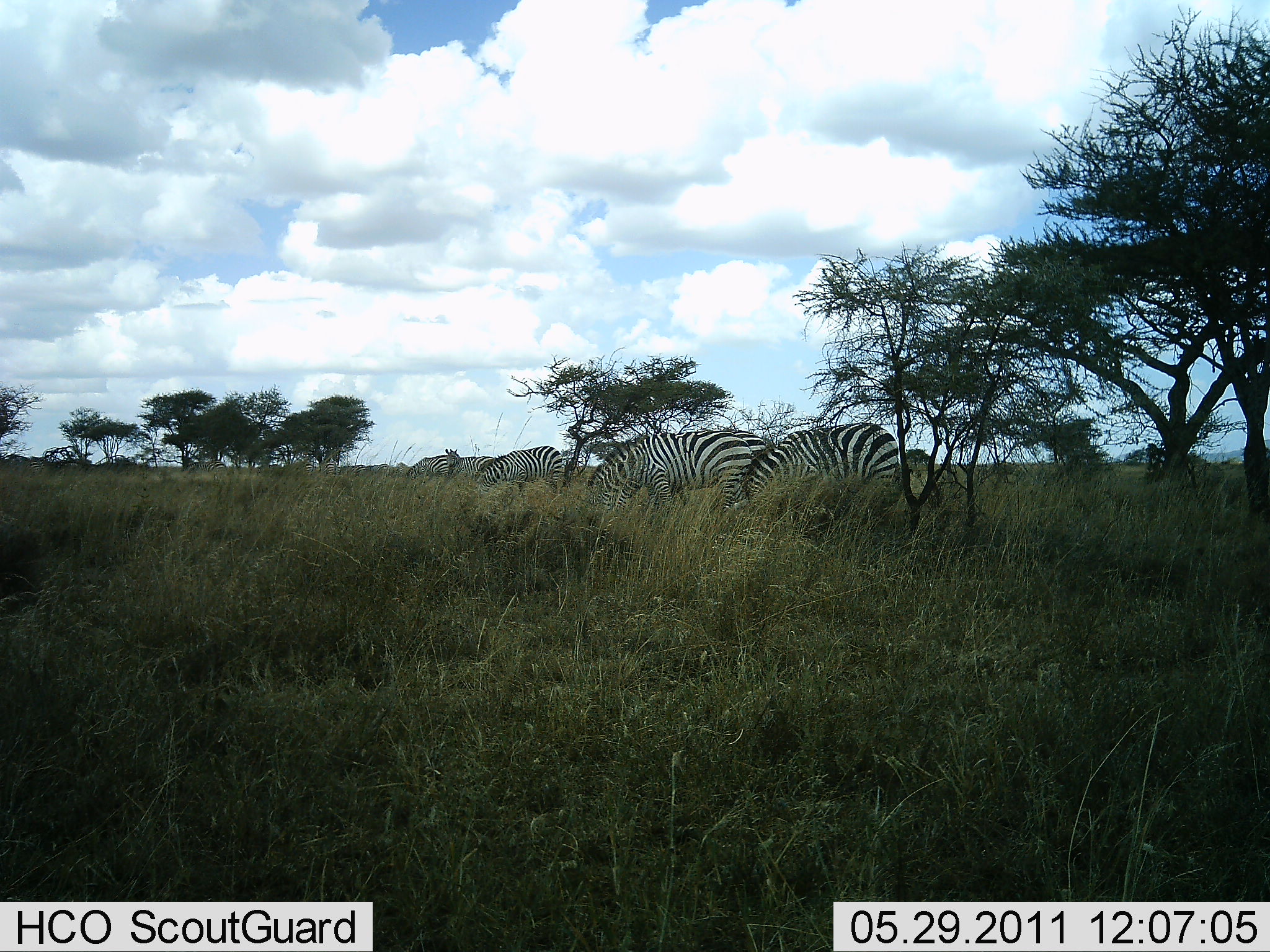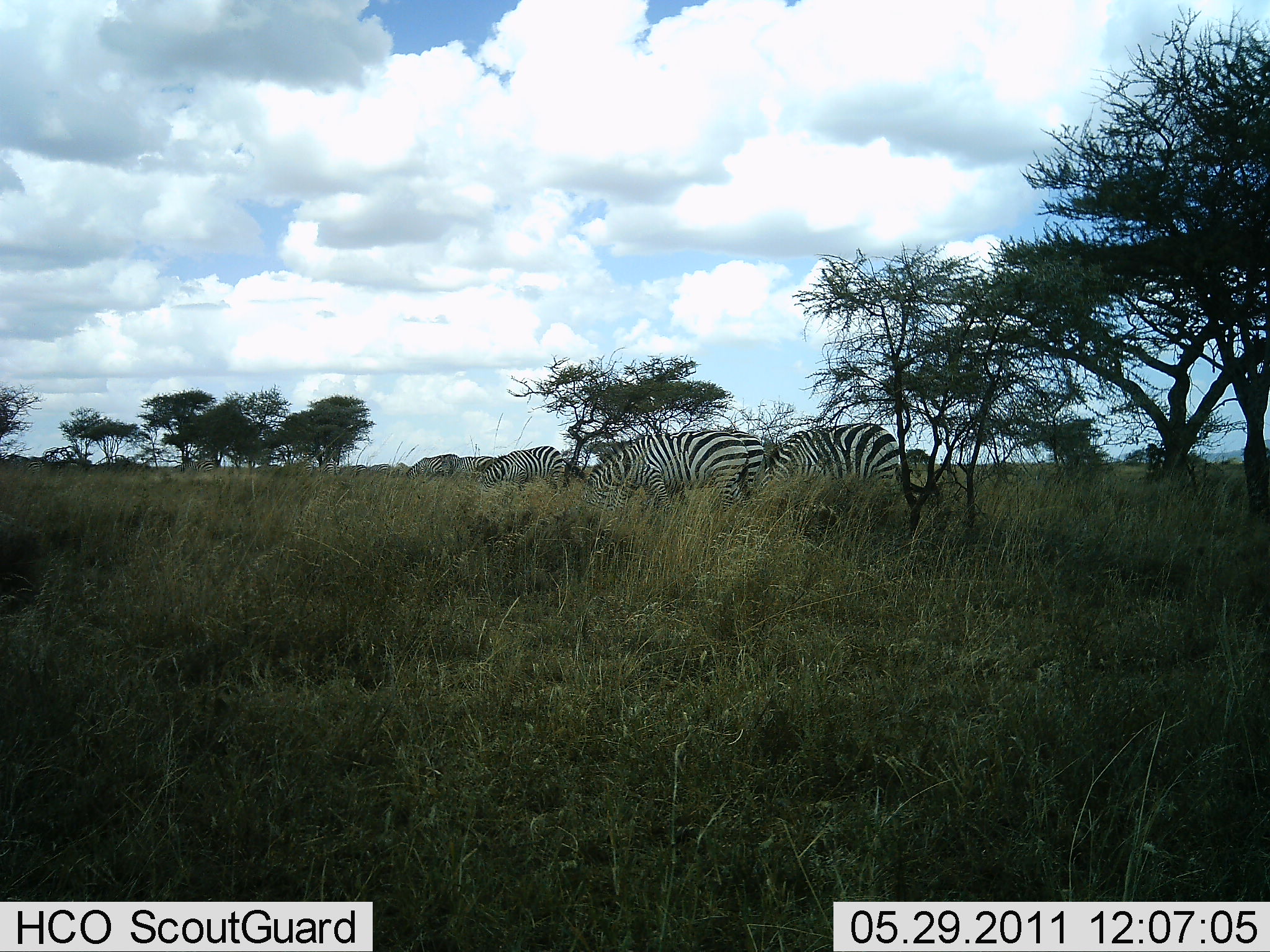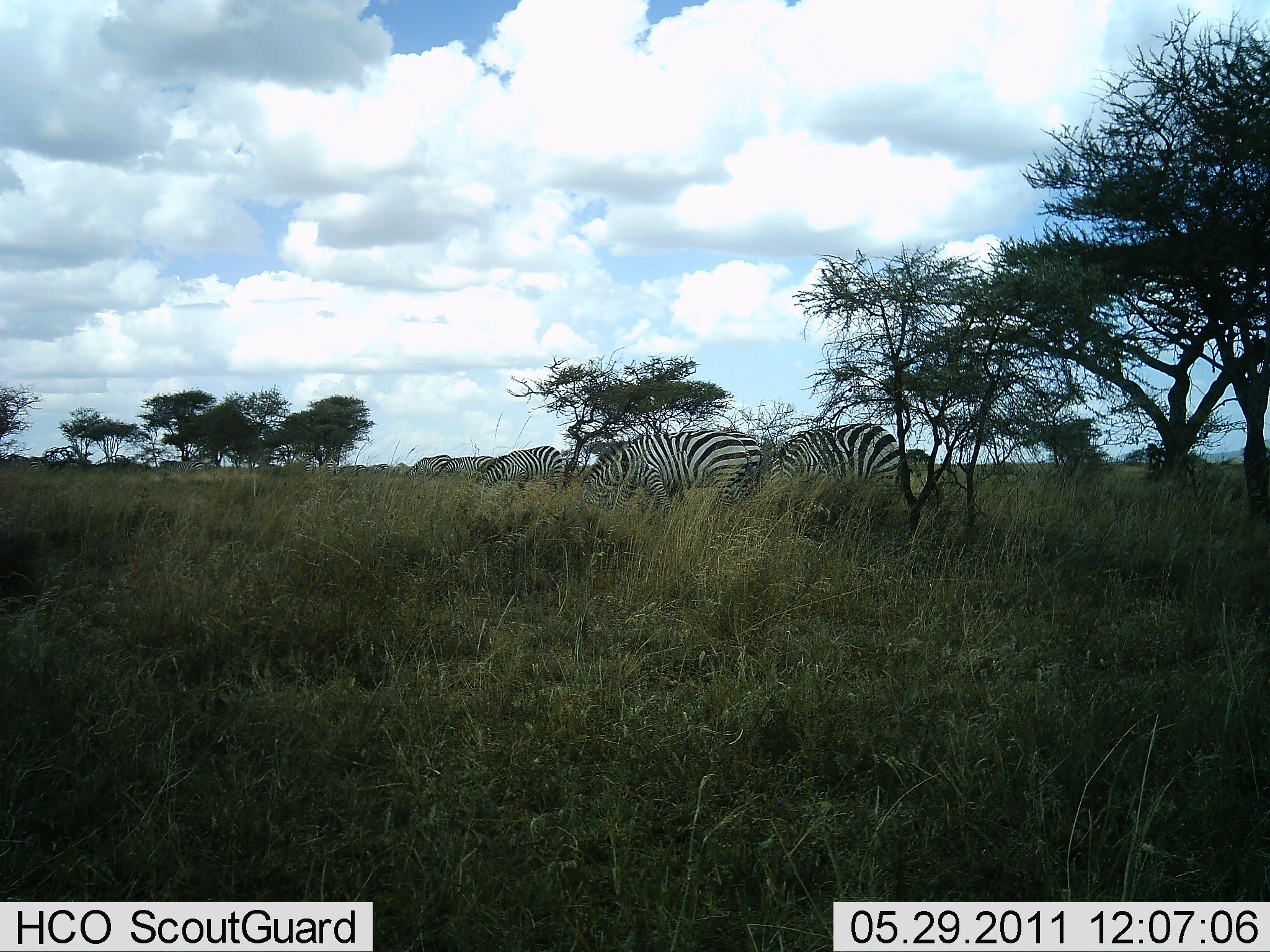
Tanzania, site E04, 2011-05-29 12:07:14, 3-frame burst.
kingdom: Animalia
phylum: Chordata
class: Mammalia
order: Perissodactyla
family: Equidae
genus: Equus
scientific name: Equus quagga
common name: plains zebra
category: zebra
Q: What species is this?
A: Zebra (plains zebra) (Equus quagga).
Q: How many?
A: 5.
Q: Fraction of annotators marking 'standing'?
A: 40%.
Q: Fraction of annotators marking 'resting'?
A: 0%.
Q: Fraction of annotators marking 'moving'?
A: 10%.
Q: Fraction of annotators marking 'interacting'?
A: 0%.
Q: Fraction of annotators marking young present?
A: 0%.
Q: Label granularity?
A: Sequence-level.